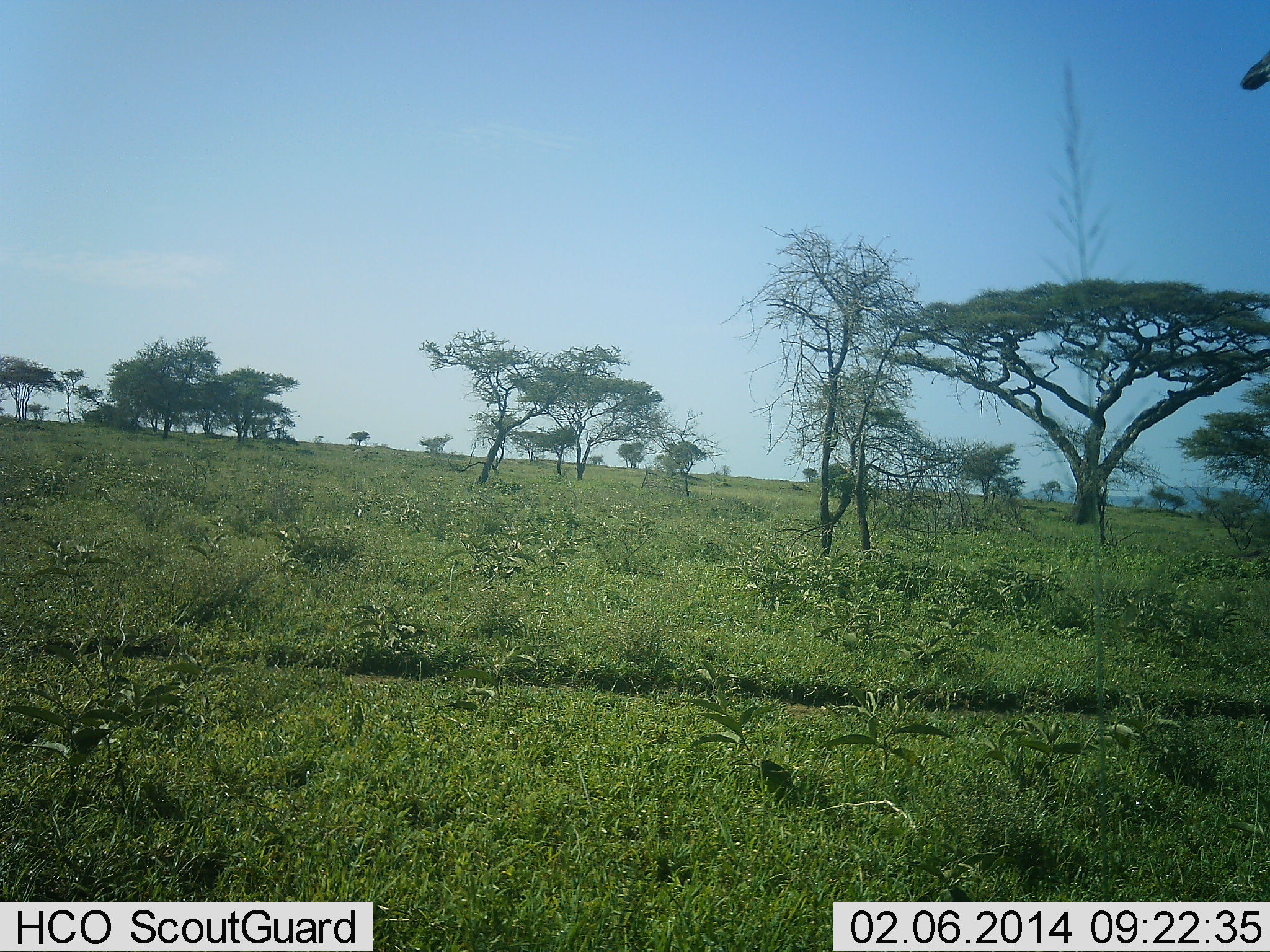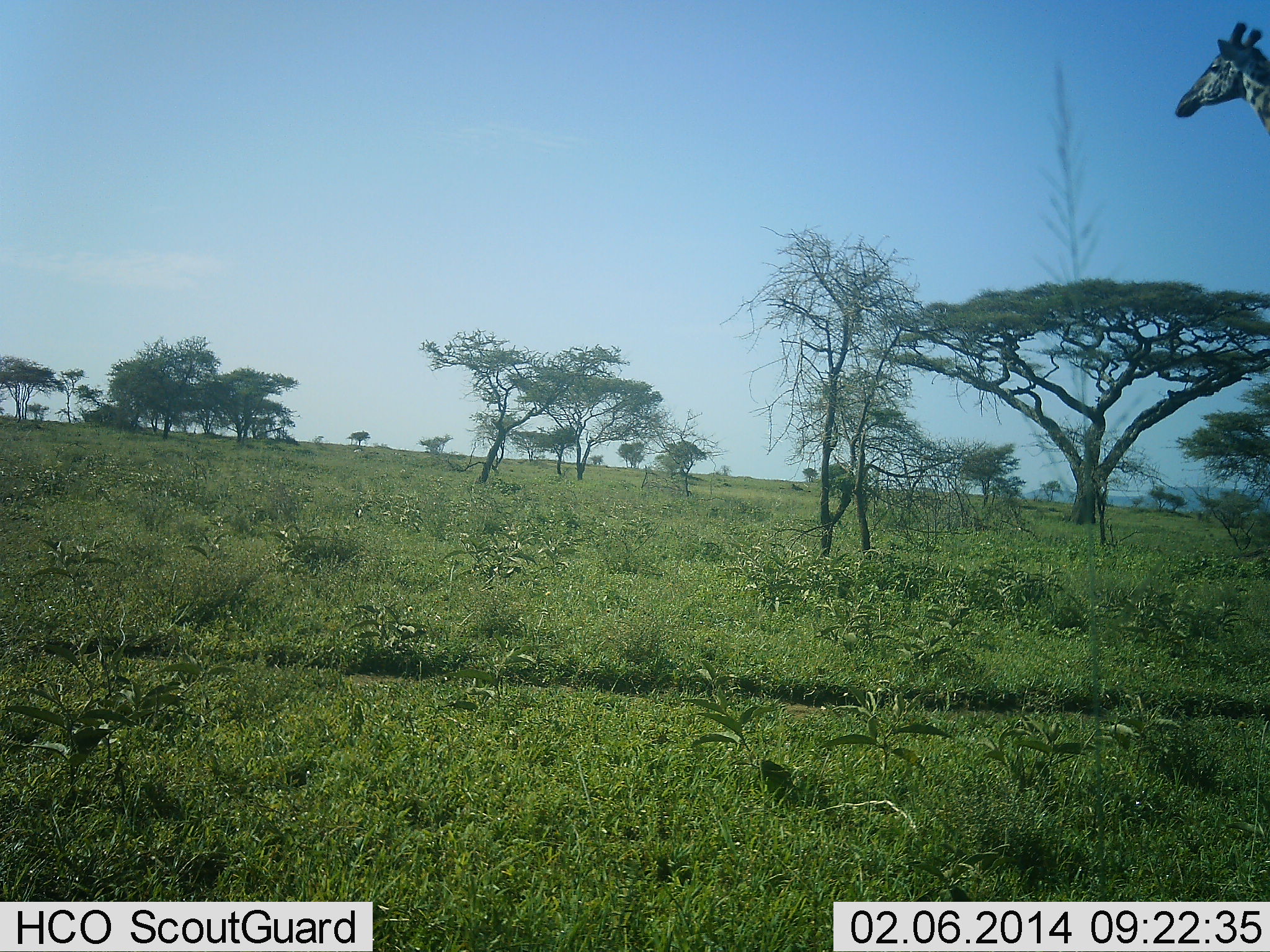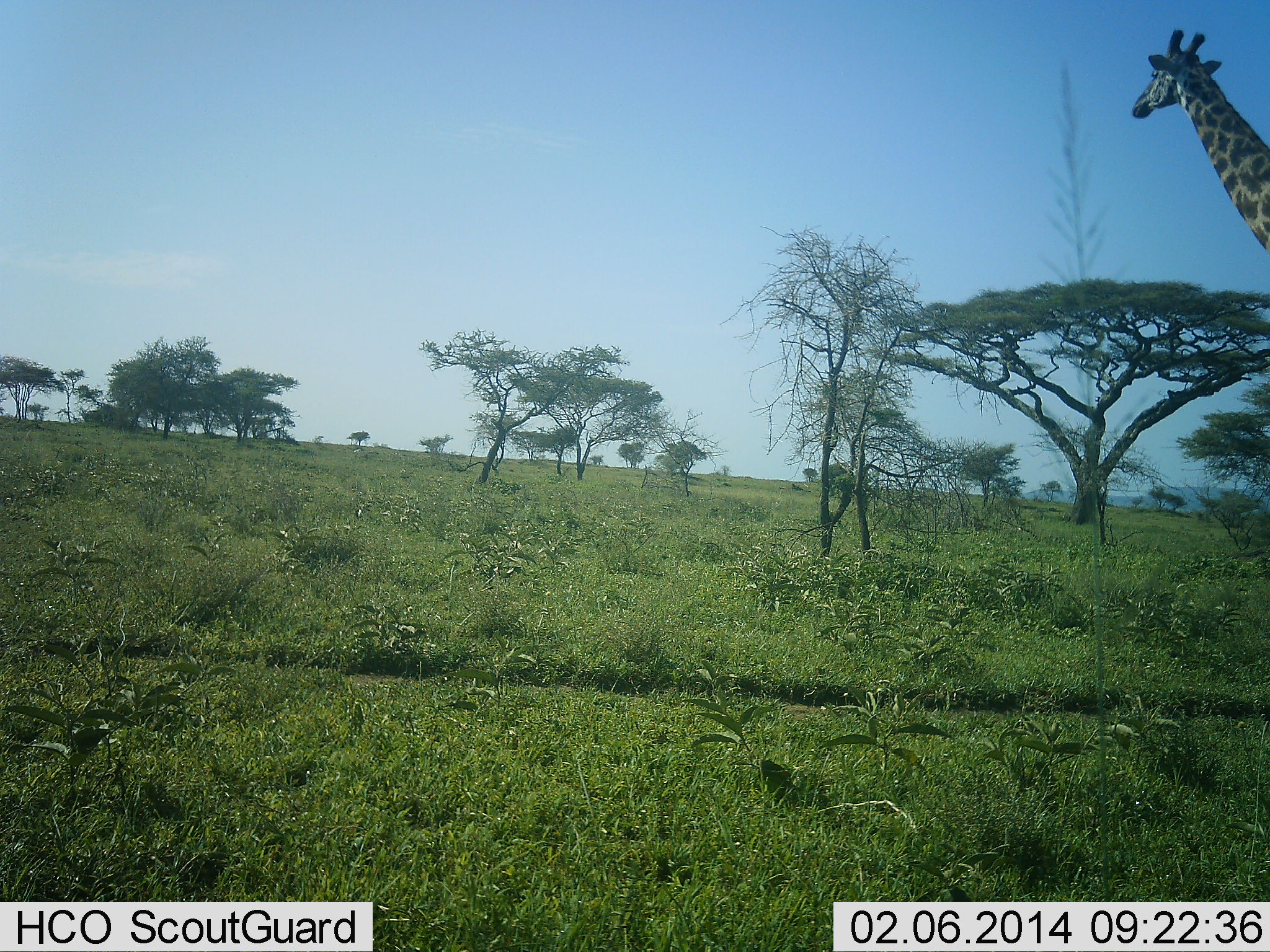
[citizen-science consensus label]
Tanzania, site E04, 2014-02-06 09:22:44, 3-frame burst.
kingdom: Animalia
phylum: Chordata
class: Mammalia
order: Artiodactyla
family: Giraffidae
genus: Giraffa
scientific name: Giraffa camelopardalis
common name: giraffe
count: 1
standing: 10%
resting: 0%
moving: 100%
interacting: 0%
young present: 0%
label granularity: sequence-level